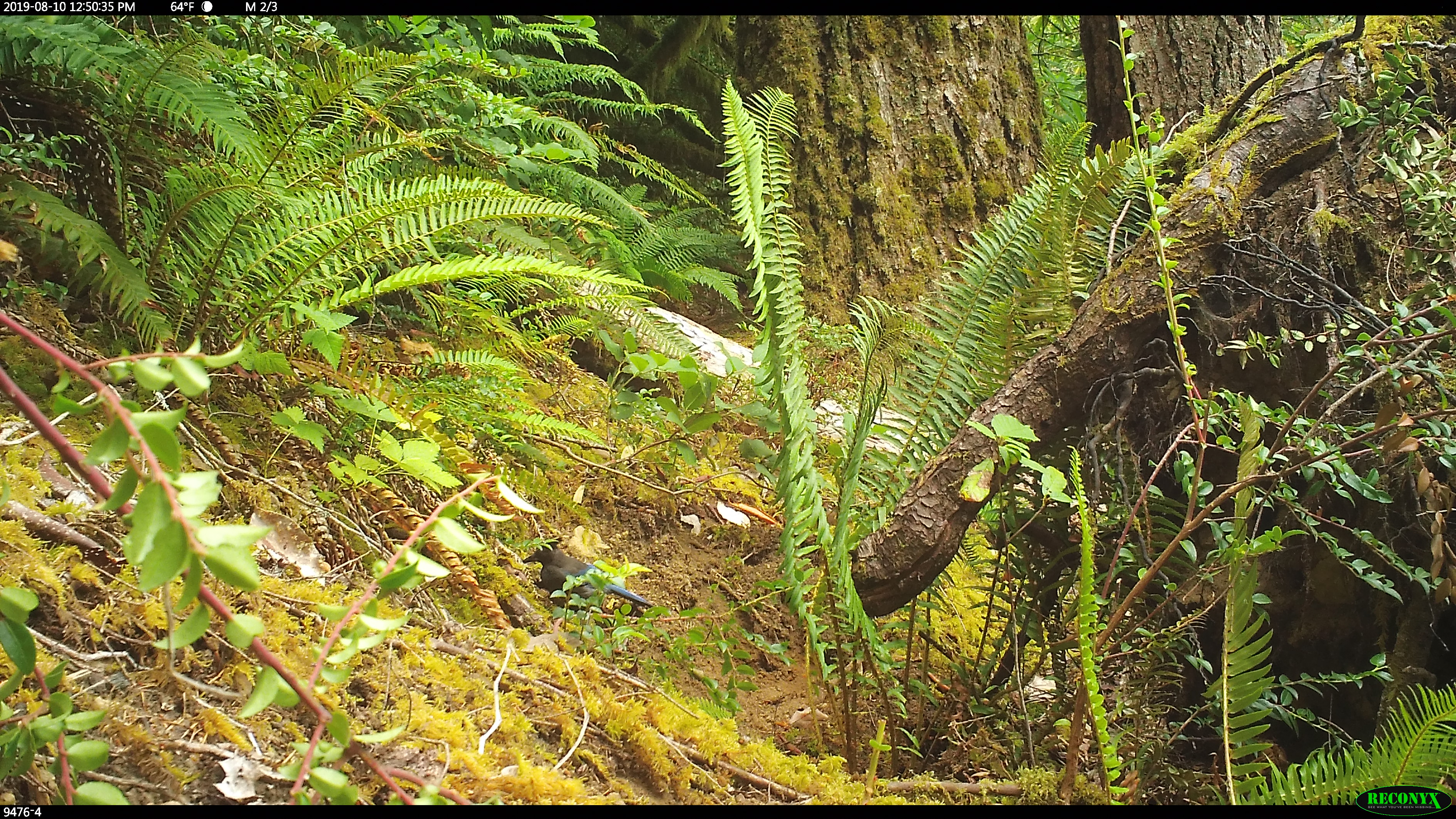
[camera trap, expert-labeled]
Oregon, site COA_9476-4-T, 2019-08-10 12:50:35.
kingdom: Animalia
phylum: Chordata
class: Aves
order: Passeriformes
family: Corvidae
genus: Cyanocitta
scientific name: Cyanocitta stelleri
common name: steller's jay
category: stellers jay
Stellers jay (steller's jay) (Cyanocitta stelleri).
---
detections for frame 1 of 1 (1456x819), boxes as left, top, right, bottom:
stellers jay: 521, 535, 656, 614